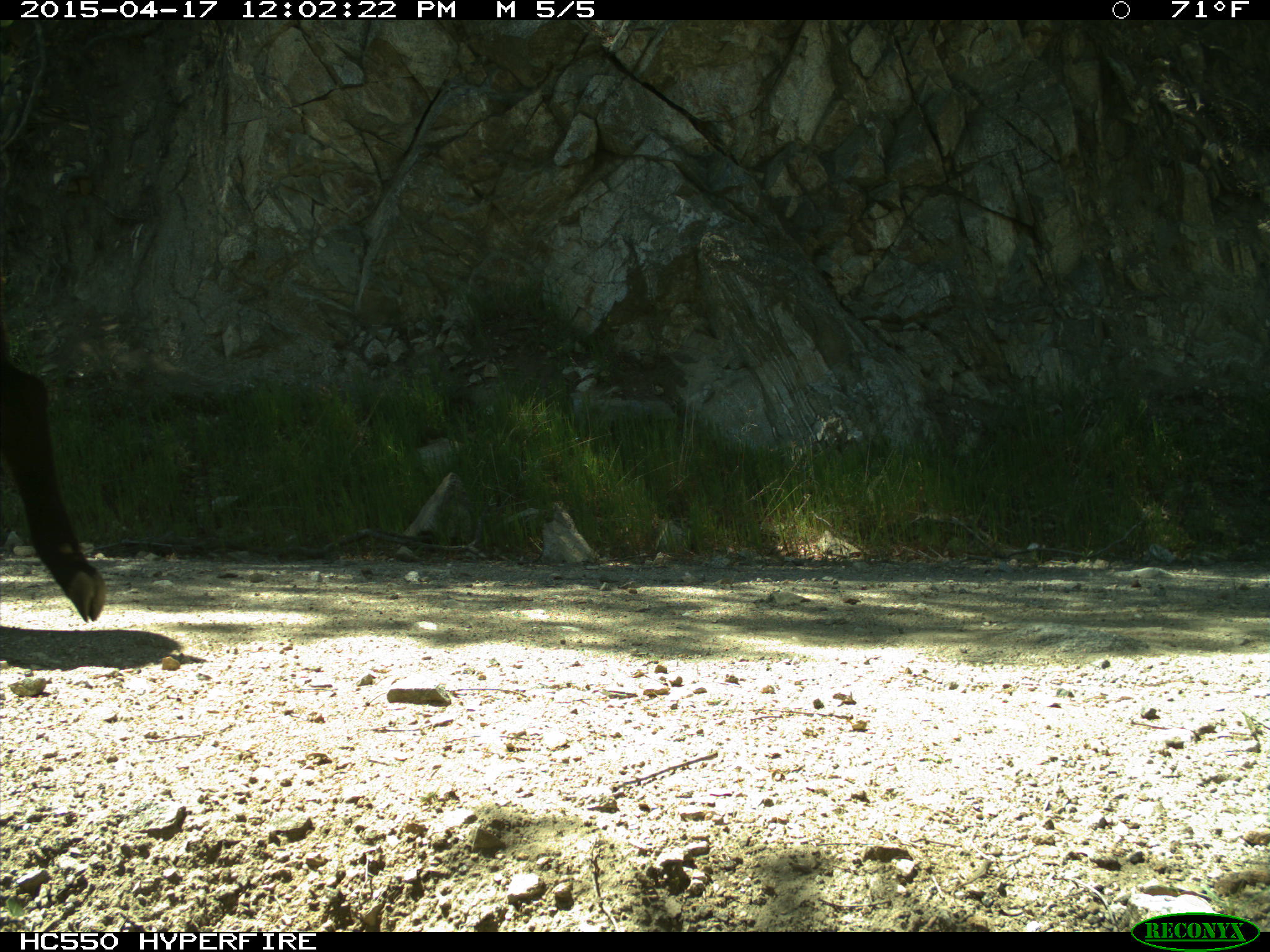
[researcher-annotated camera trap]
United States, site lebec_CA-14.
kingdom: Animalia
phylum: Chordata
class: Mammalia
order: Artiodactyla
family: Bovidae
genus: Bos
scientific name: Bos taurus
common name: domestic cow